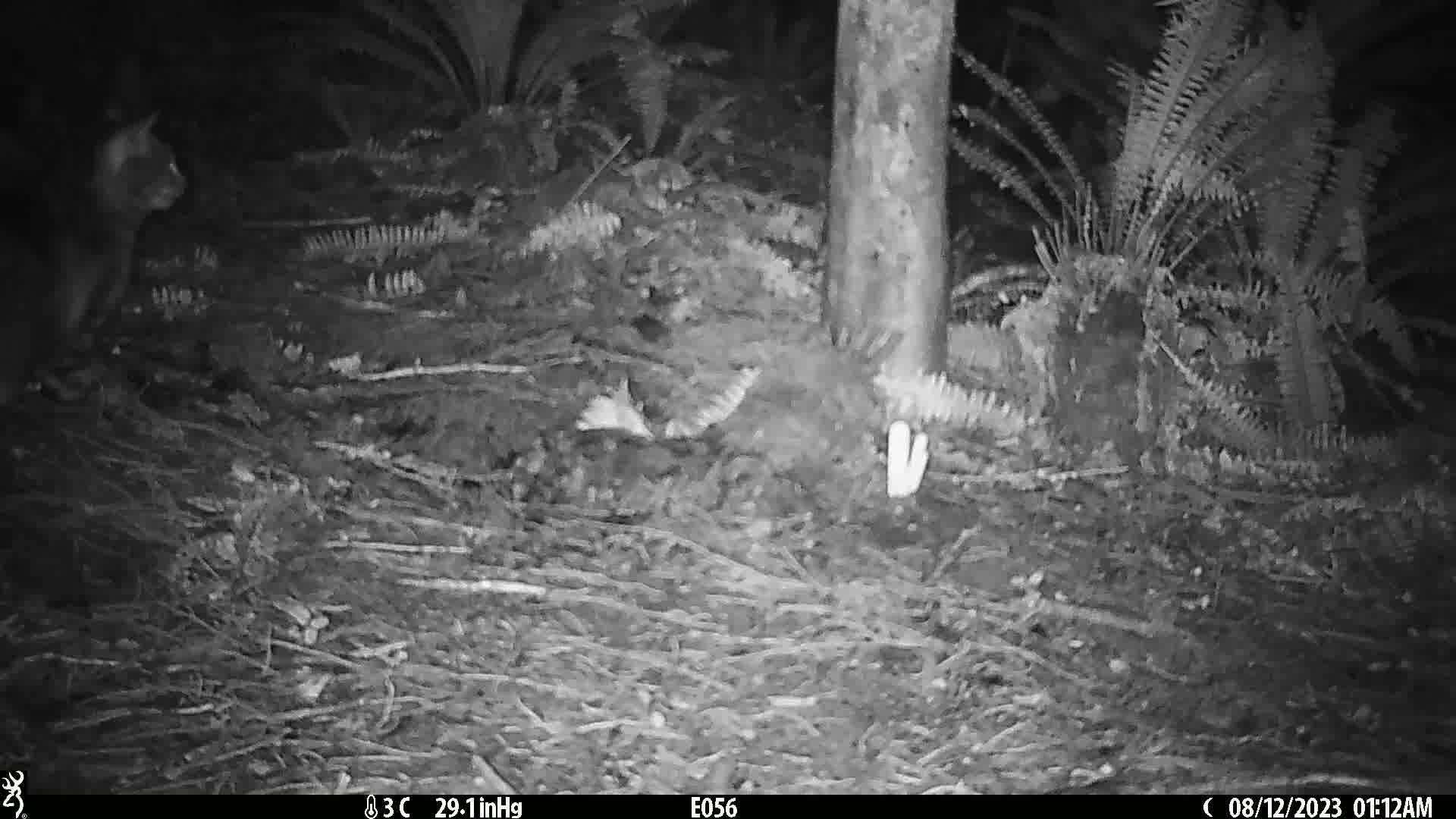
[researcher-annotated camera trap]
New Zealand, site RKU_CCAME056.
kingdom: Animalia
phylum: Chordata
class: Mammalia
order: Carnivora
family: Felidae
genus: Felis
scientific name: Felis catus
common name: domestic cat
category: cat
Cat (domestic cat) (Felis catus).